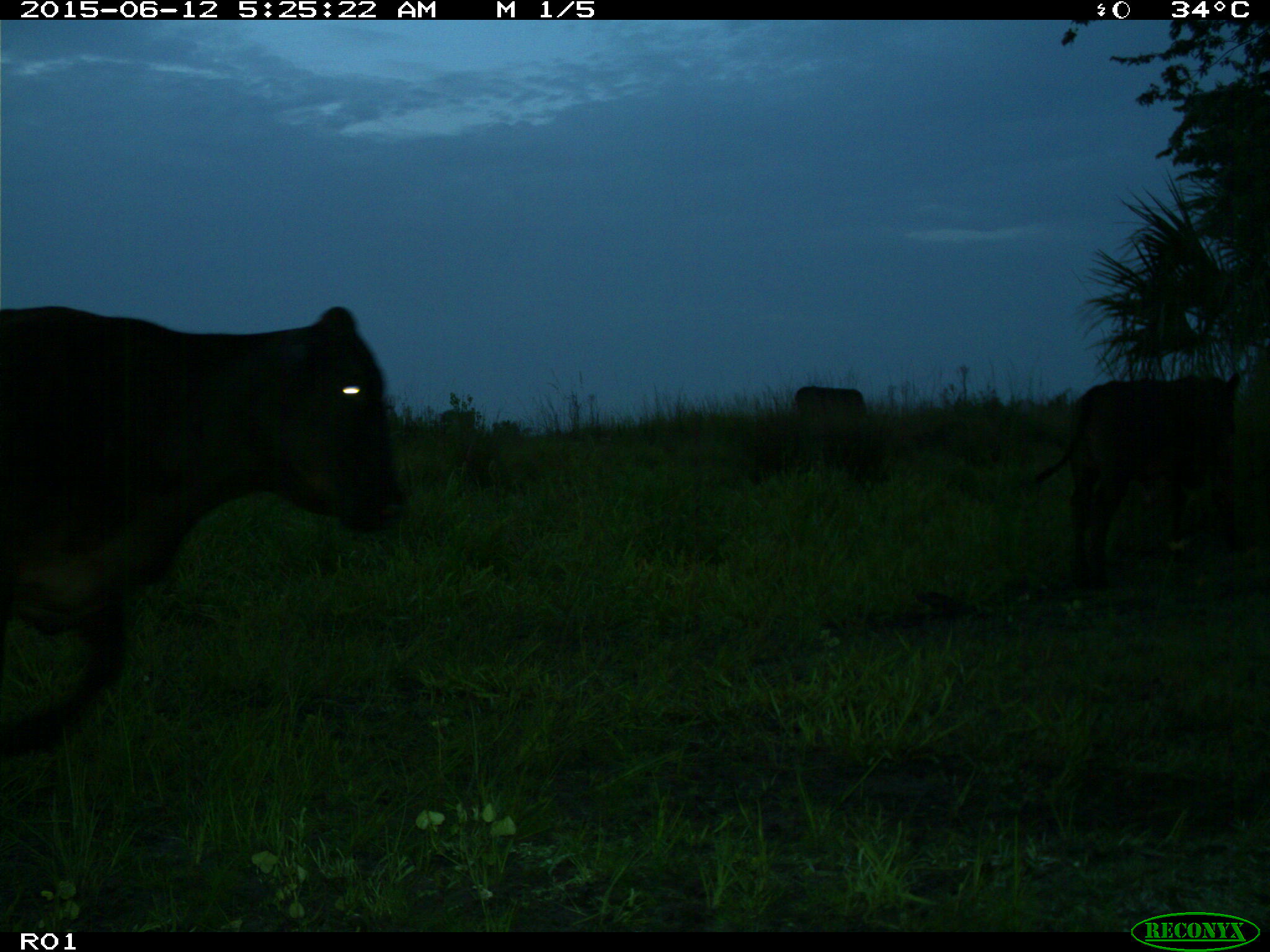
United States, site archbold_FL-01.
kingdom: Animalia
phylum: Chordata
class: Mammalia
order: Artiodactyla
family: Bovidae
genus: Bos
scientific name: Bos taurus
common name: domestic cow